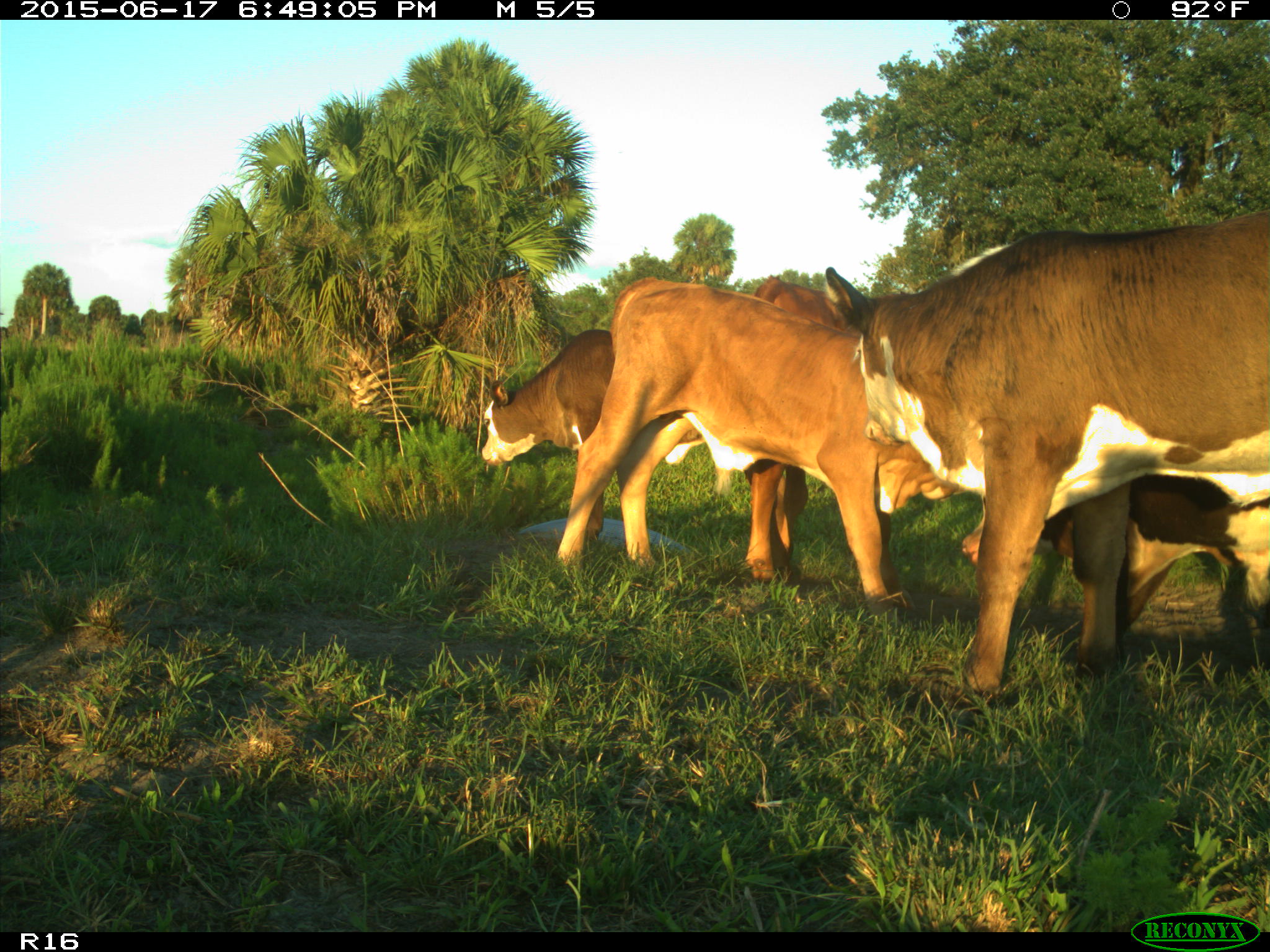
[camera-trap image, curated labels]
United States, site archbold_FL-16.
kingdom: Animalia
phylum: Chordata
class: Mammalia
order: Artiodactyla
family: Bovidae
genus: Bos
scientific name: Bos taurus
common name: domestic cow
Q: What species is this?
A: Bos taurus (domestic cow).